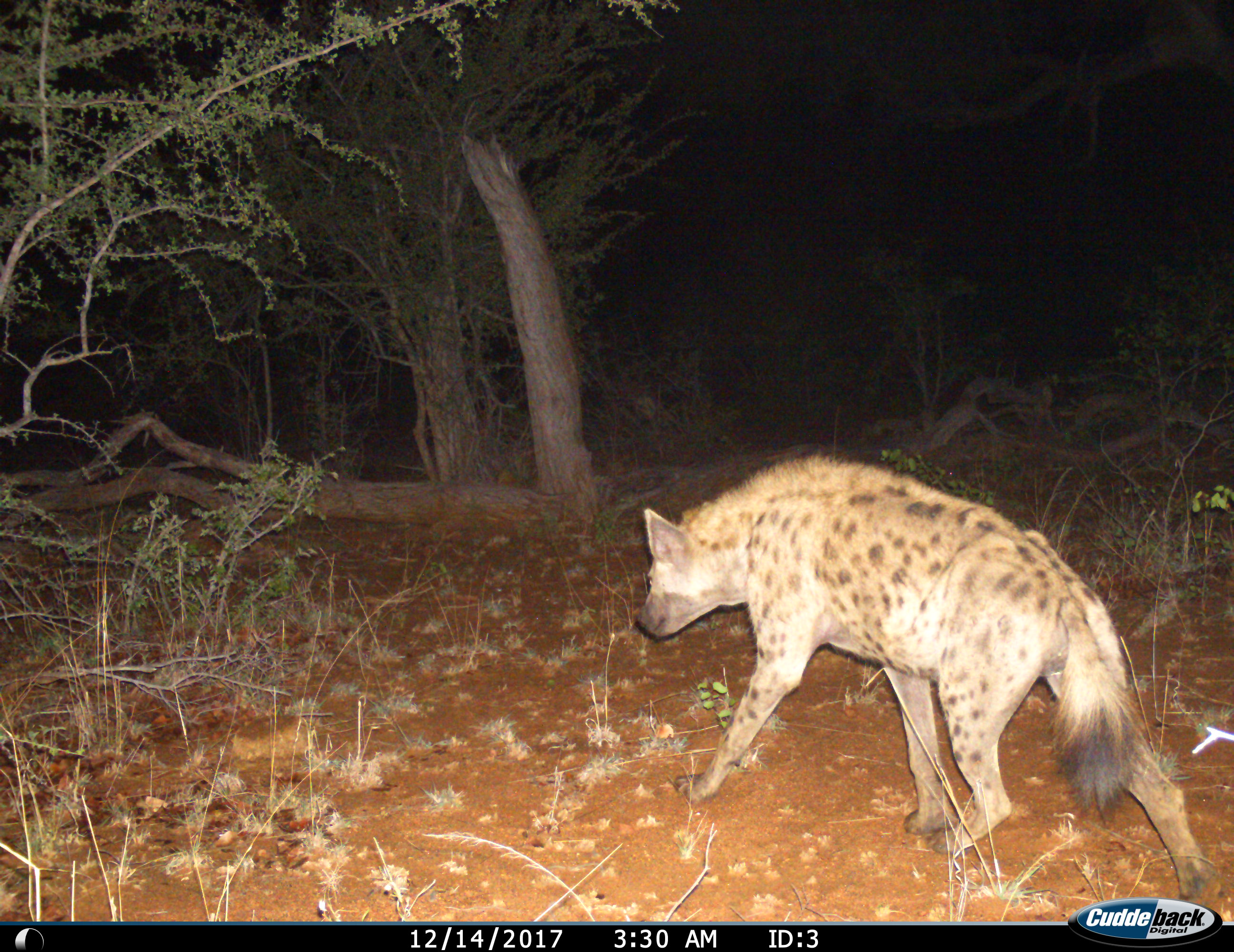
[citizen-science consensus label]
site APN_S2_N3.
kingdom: Animalia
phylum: Chordata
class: Mammalia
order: Carnivora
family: Hyaenidae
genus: Crocuta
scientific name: Crocuta crocuta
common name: spotted hyena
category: hyenaspotted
Hyenaspotted (spotted hyena) (Crocuta crocuta), count 1. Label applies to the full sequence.